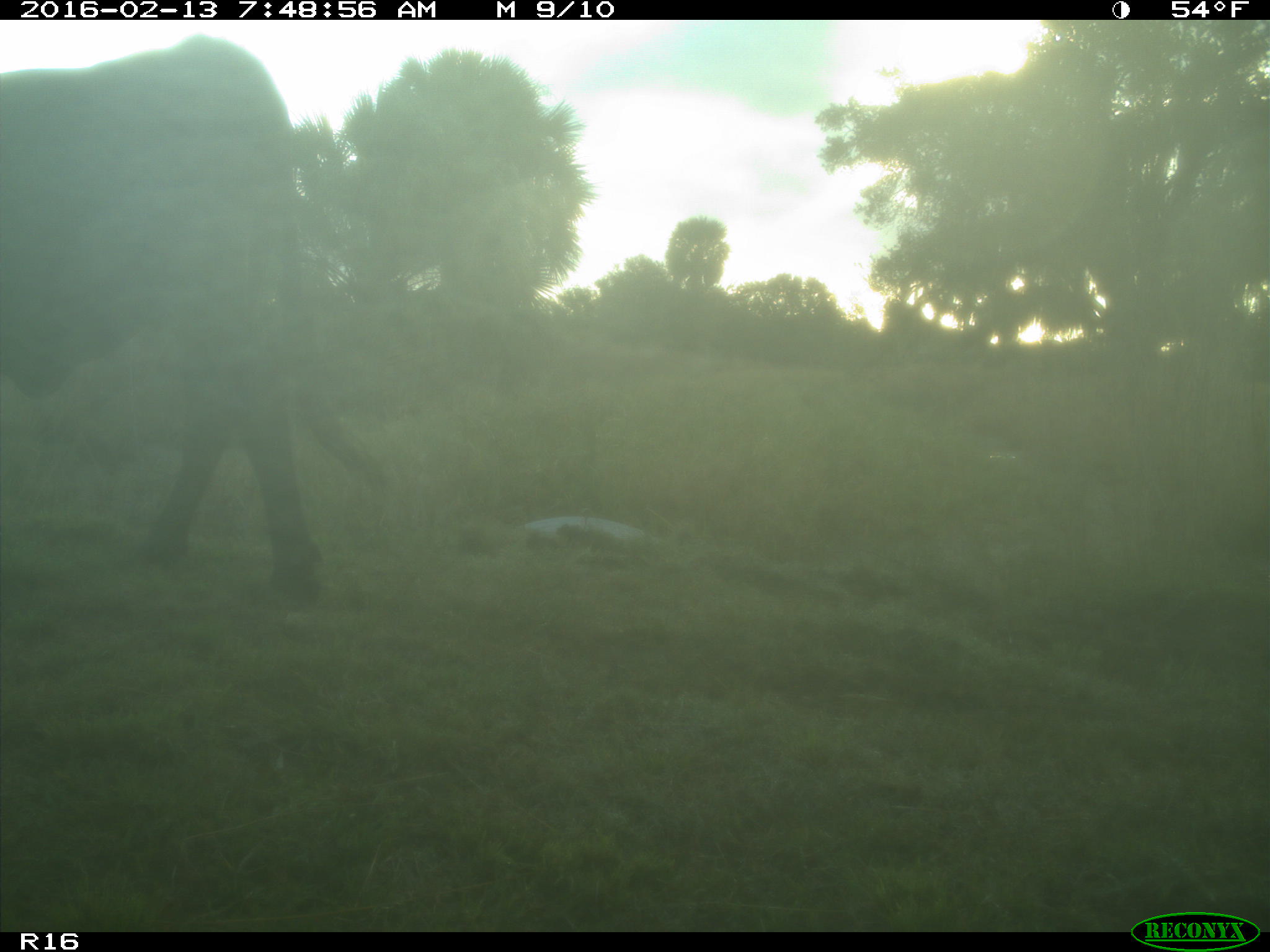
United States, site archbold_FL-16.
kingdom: Animalia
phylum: Chordata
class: Mammalia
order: Artiodactyla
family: Bovidae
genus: Bos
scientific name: Bos taurus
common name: domestic cow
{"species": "Bos taurus (domestic cow)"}